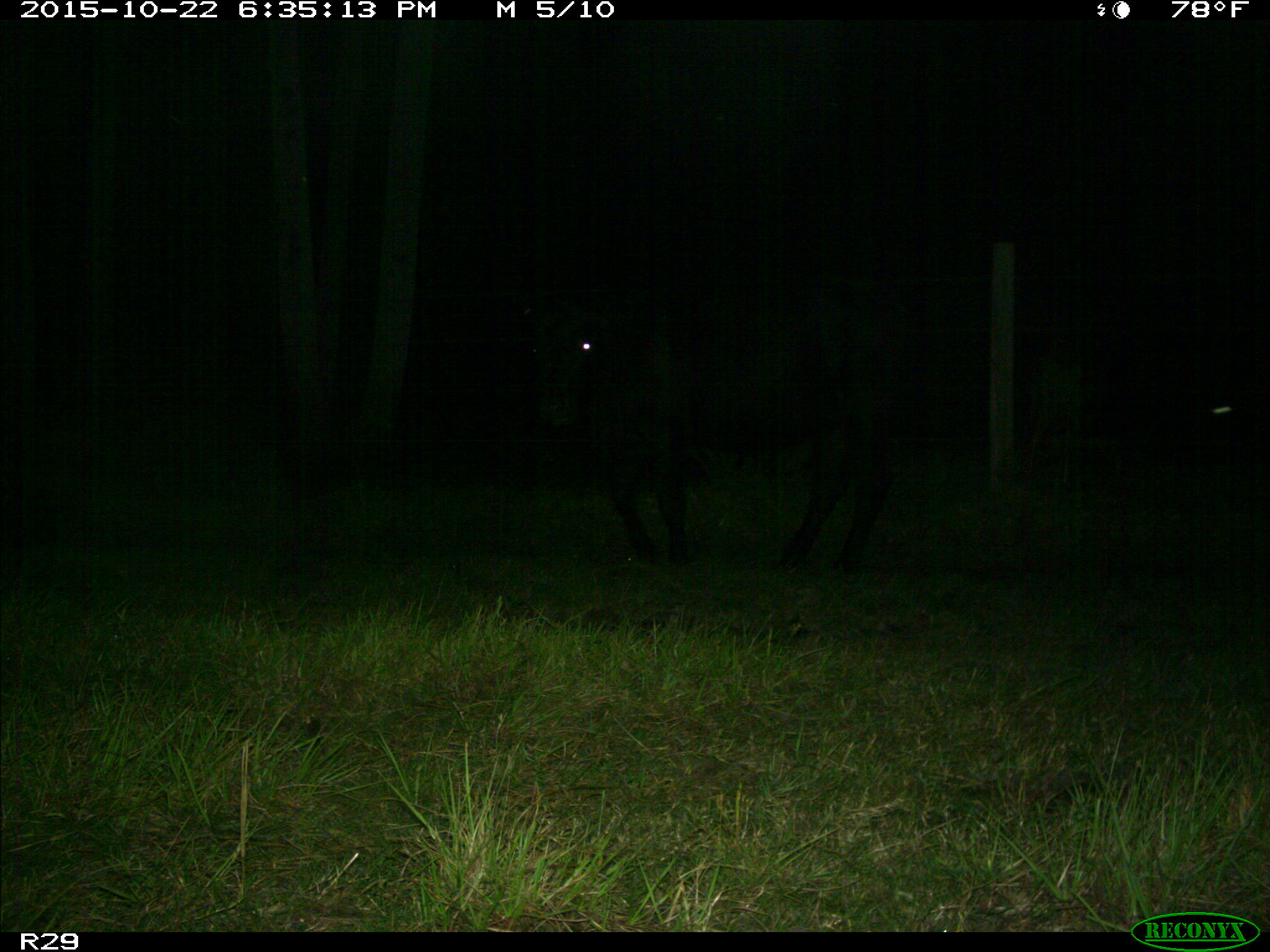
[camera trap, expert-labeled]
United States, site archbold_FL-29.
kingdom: Animalia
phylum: Chordata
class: Mammalia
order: Artiodactyla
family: Bovidae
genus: Bos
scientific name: Bos taurus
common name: domestic cow